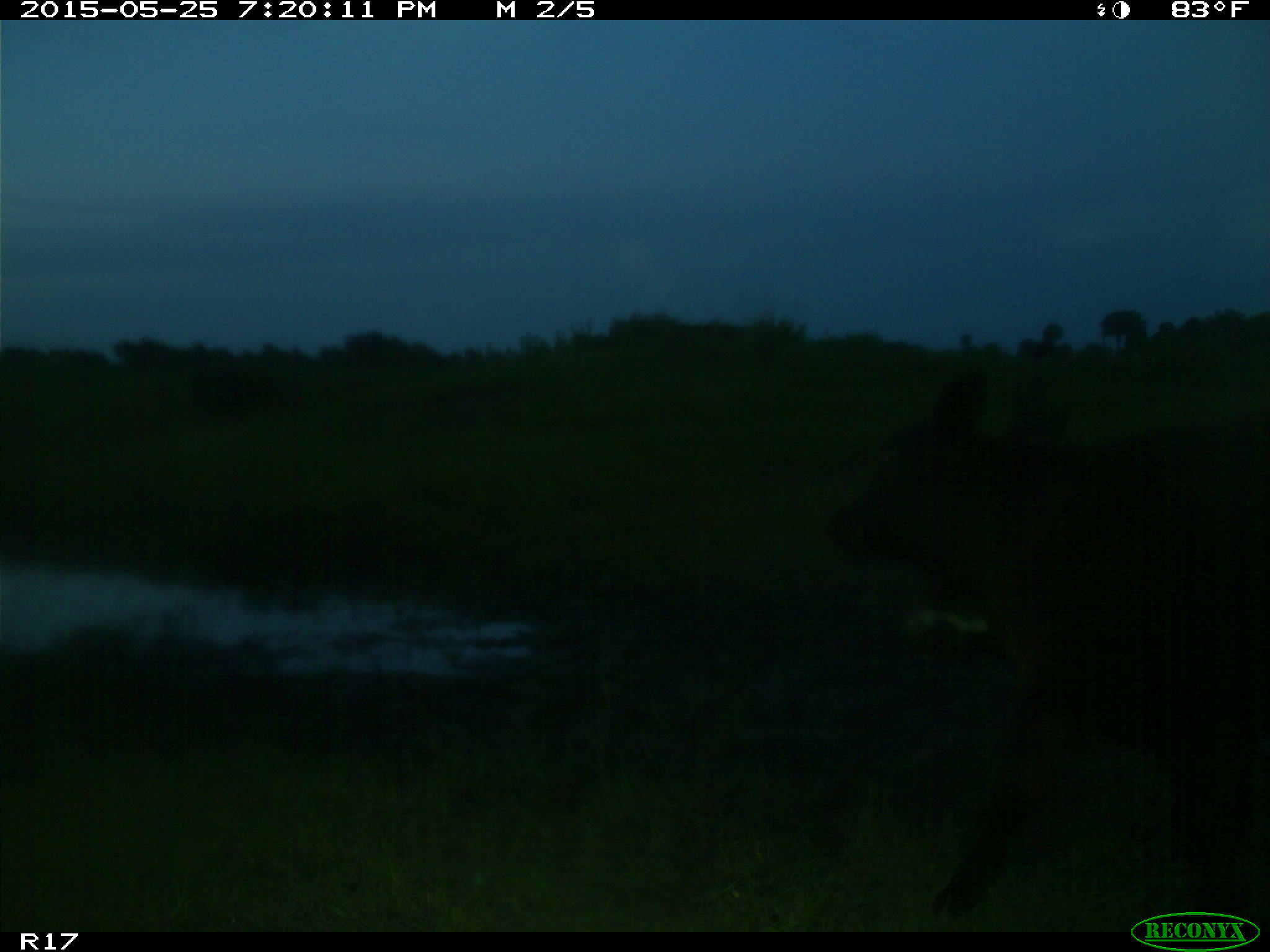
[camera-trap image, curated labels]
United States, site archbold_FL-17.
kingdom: Animalia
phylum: Chordata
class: Mammalia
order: Artiodactyla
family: Bovidae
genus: Bos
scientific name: Bos taurus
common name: domestic cow